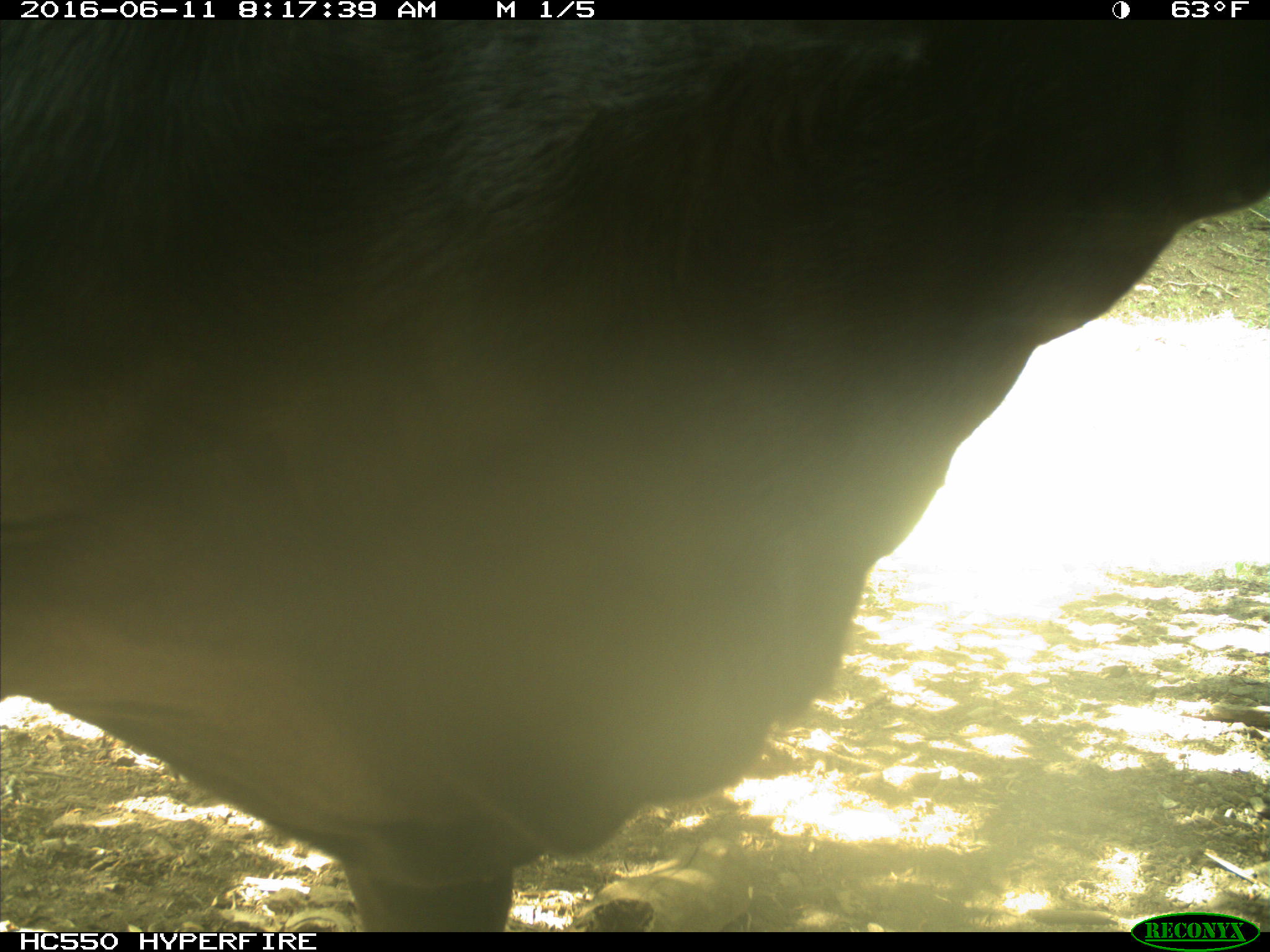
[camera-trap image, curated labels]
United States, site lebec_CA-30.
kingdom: Animalia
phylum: Chordata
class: Mammalia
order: Artiodactyla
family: Bovidae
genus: Bos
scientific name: Bos taurus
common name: domestic cow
Bos taurus (domestic cow).